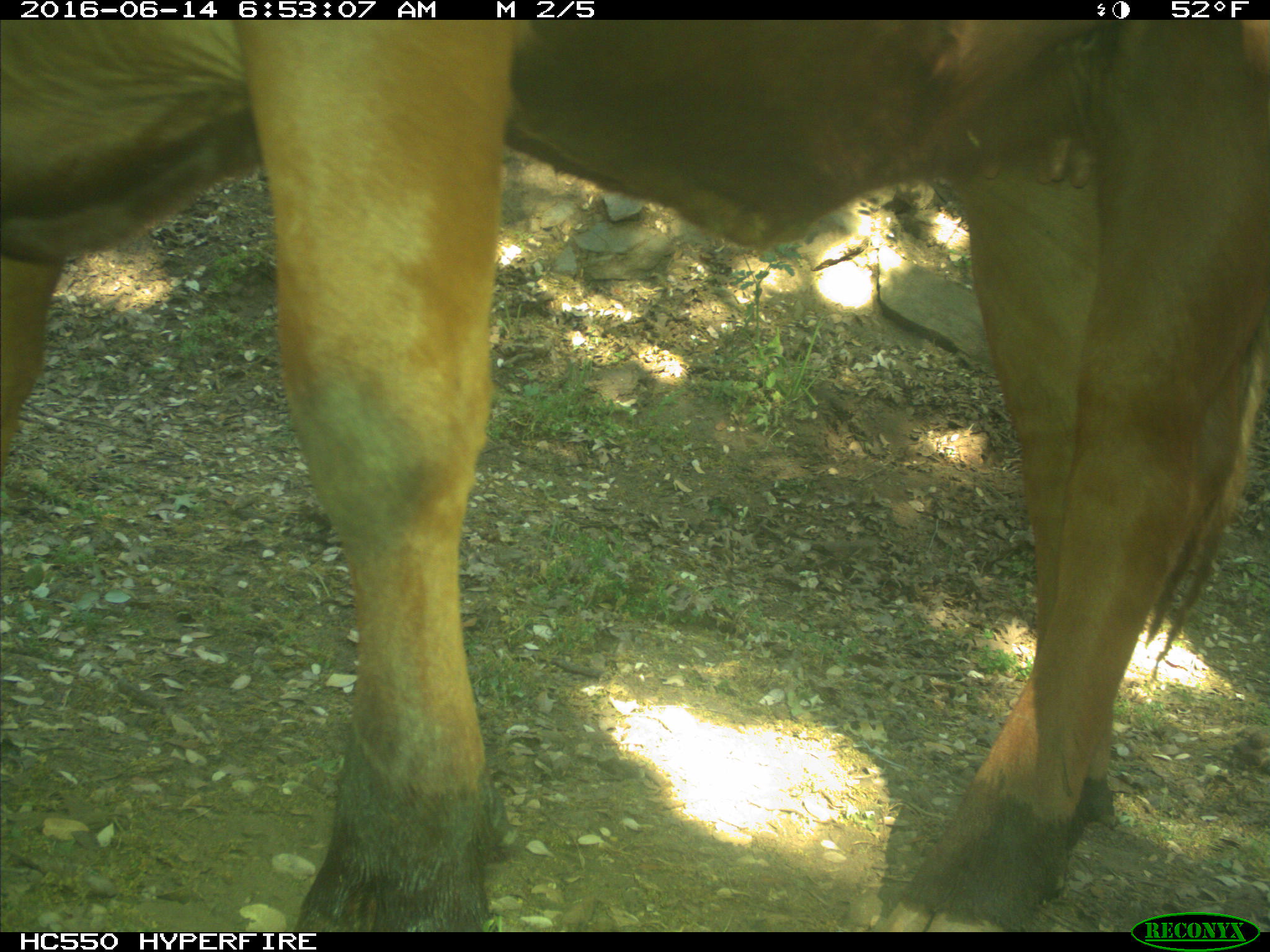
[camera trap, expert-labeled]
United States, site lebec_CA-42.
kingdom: Animalia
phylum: Chordata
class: Mammalia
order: Artiodactyla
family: Bovidae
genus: Bos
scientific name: Bos taurus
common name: domestic cow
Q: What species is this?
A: Bos taurus (domestic cow).